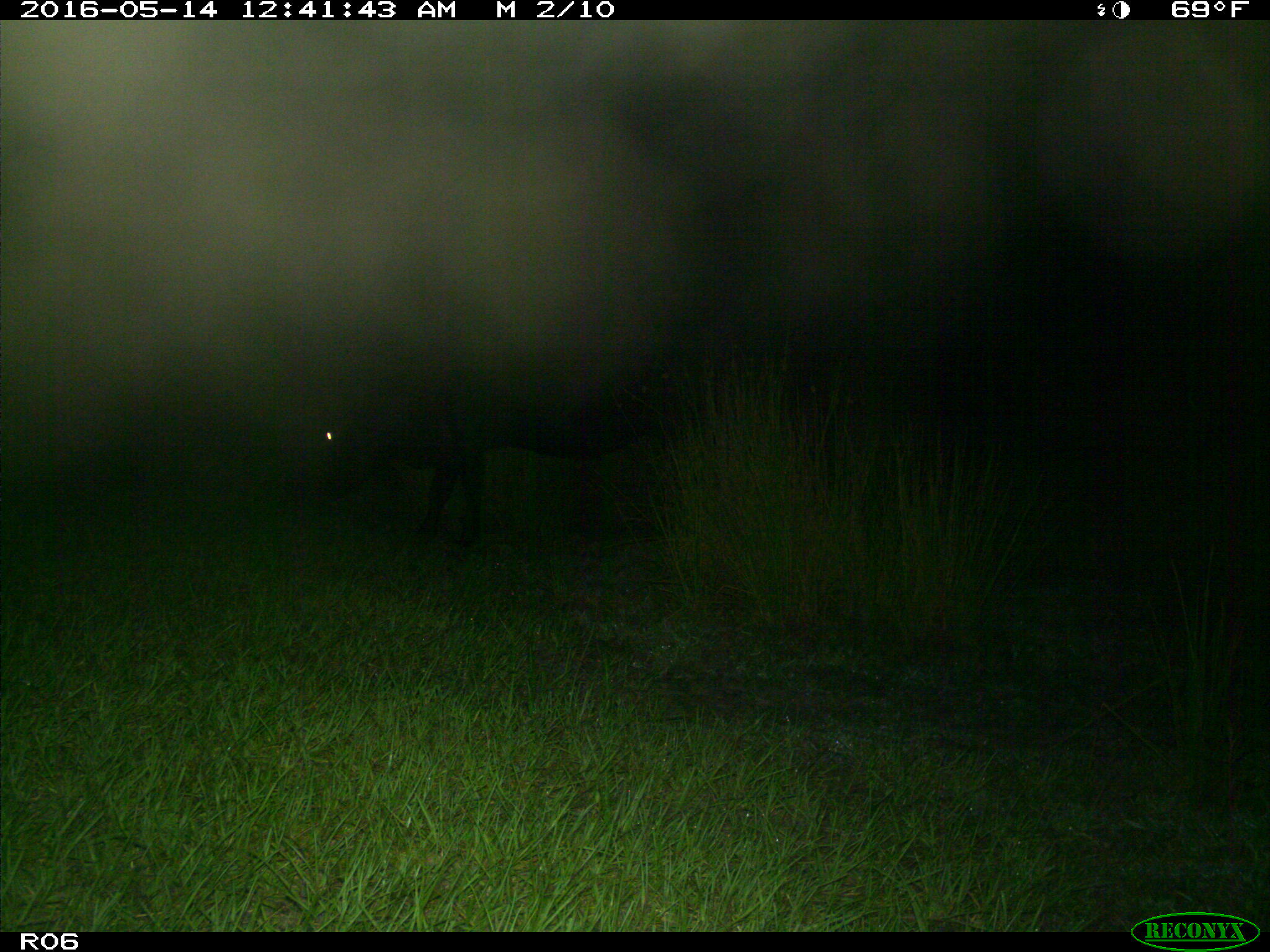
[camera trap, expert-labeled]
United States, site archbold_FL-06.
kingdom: Animalia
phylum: Chordata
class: Mammalia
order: Artiodactyla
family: Bovidae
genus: Bos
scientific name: Bos taurus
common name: domestic cow